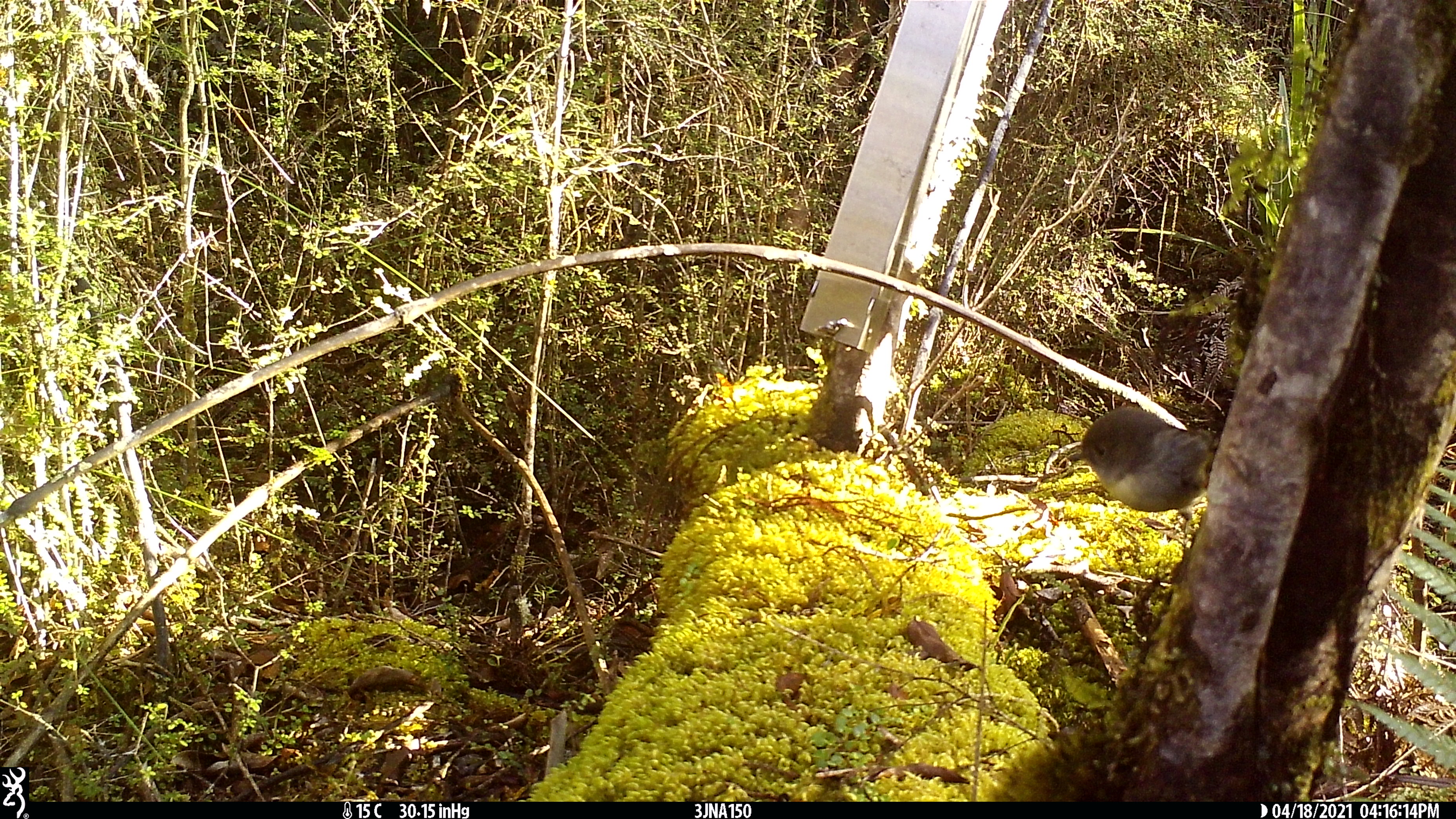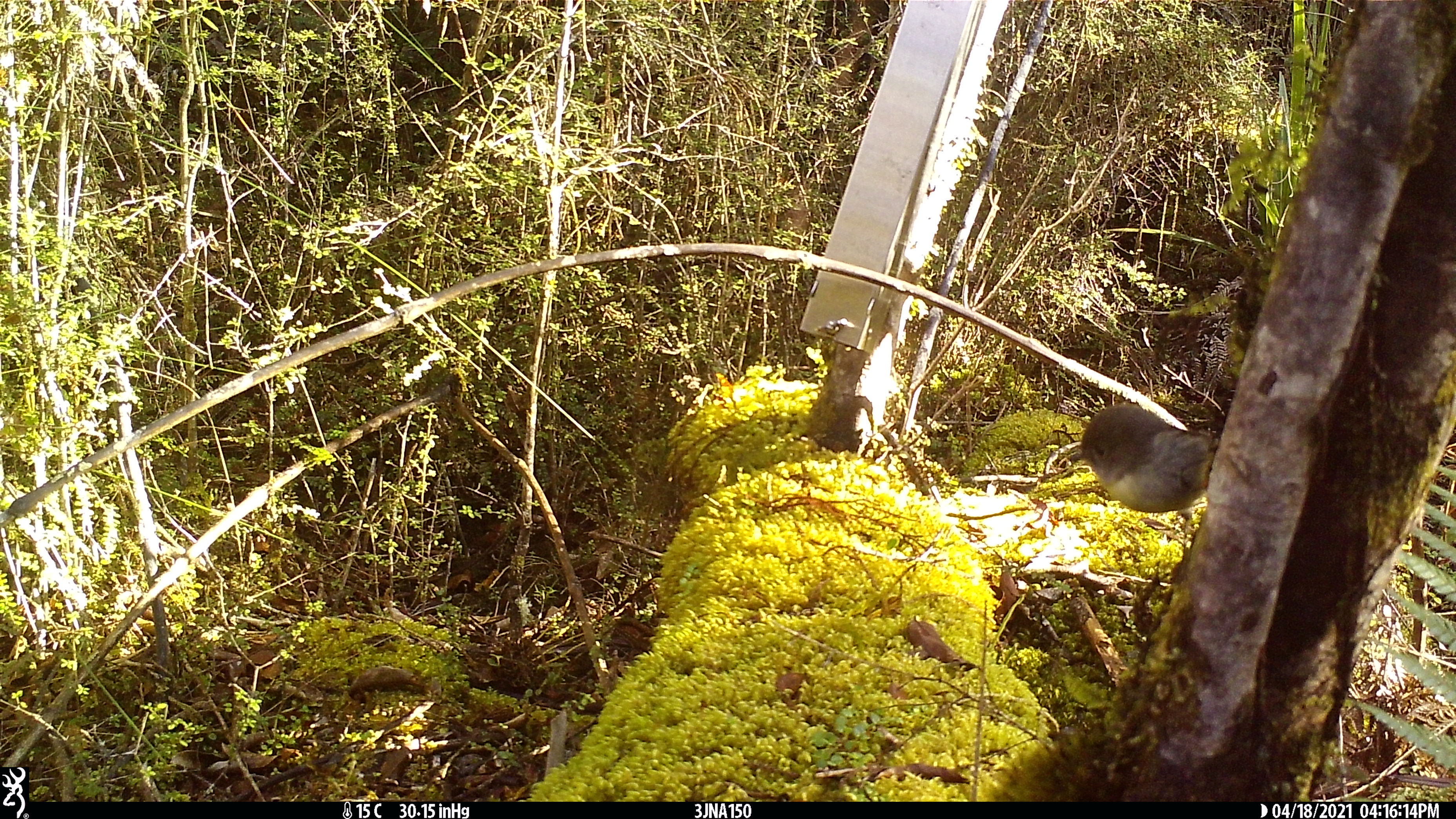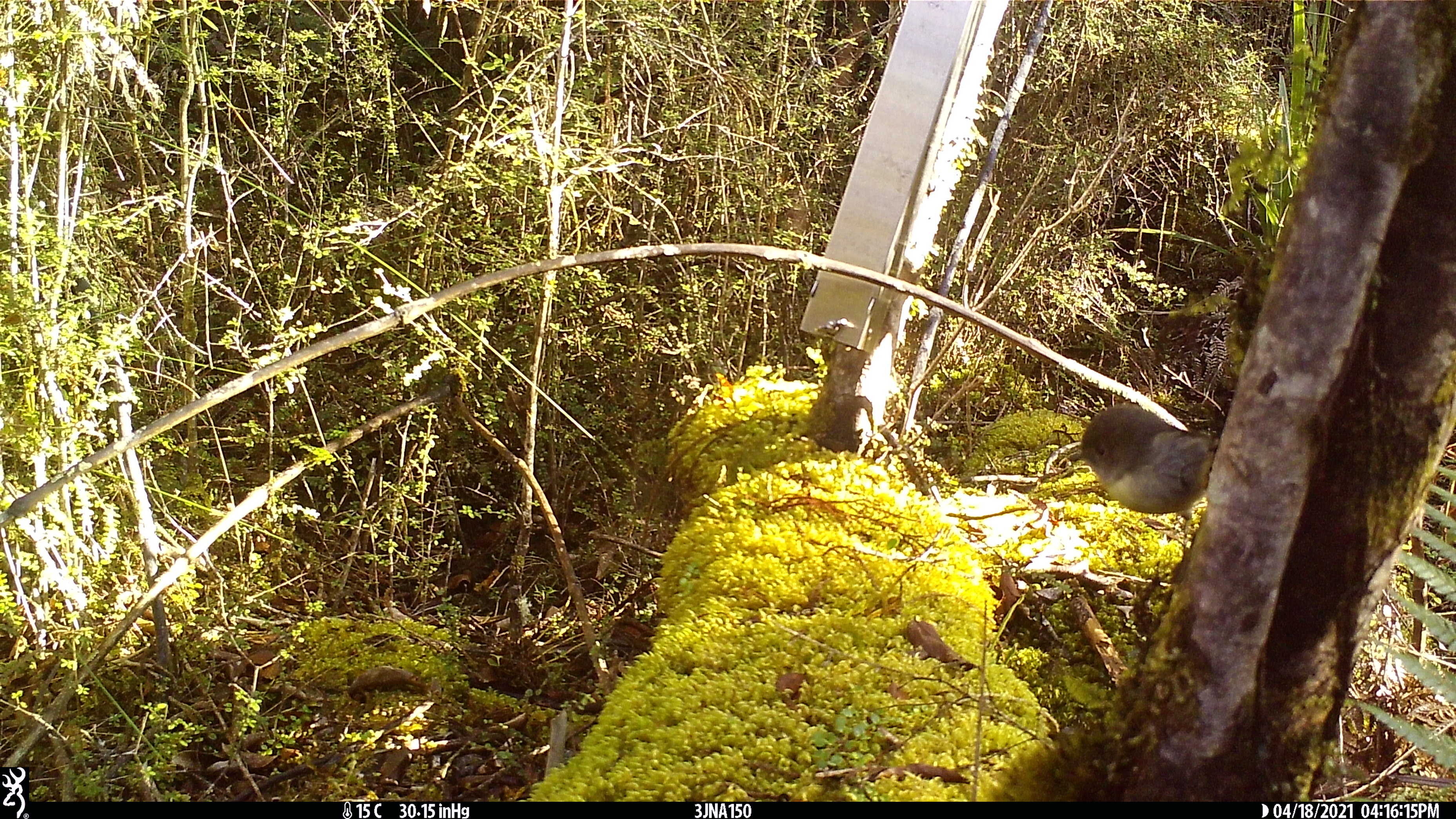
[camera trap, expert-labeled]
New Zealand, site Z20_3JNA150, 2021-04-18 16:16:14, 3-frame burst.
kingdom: Animalia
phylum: Chordata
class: Aves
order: Passeriformes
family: Petroicidae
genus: Petroica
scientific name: Petroica macrocephala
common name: tomtit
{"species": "tomtit (Petroica macrocephala)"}